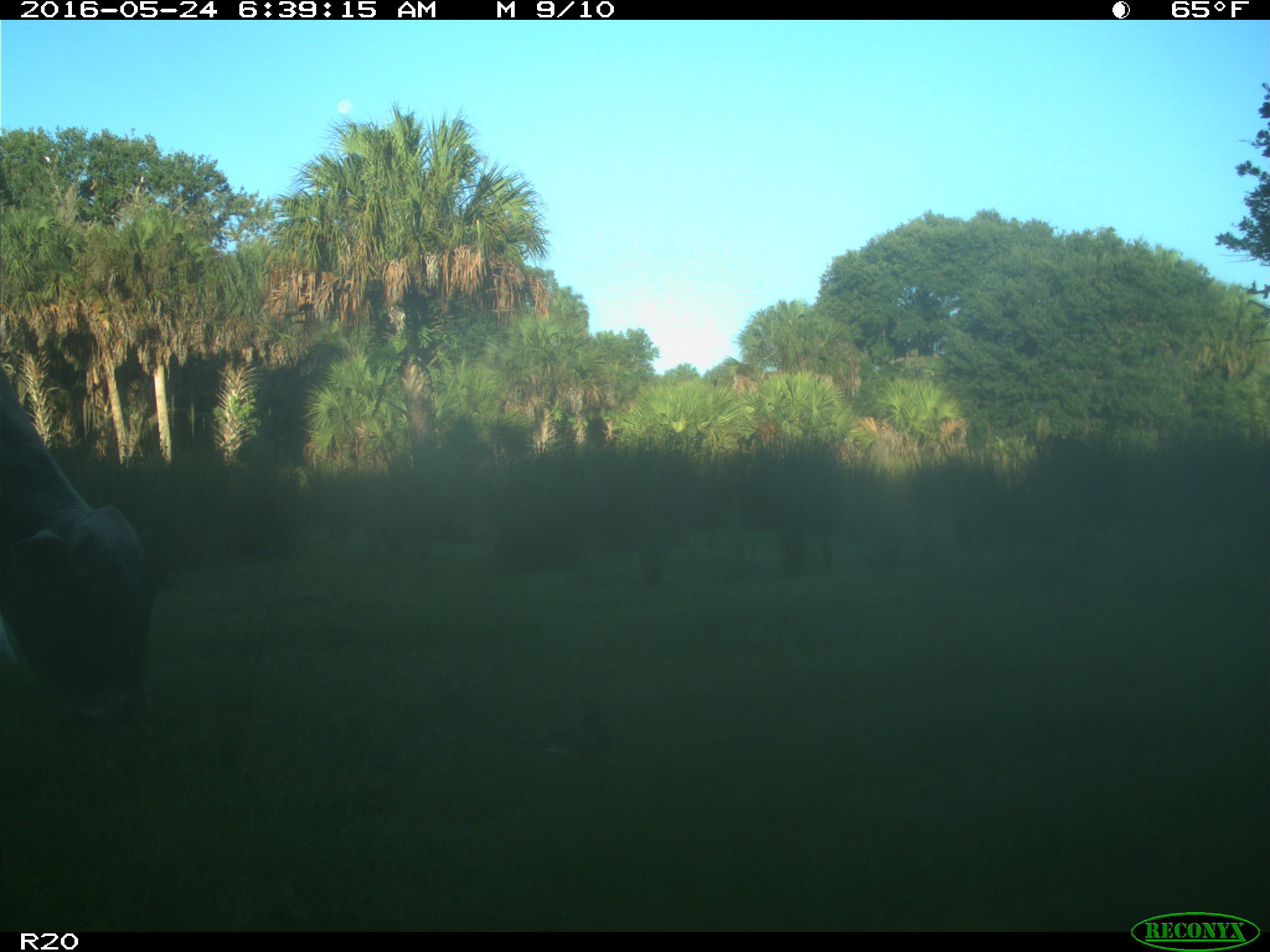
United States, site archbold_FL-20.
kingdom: Animalia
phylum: Chordata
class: Mammalia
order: Artiodactyla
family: Bovidae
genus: Bos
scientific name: Bos taurus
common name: domestic cow